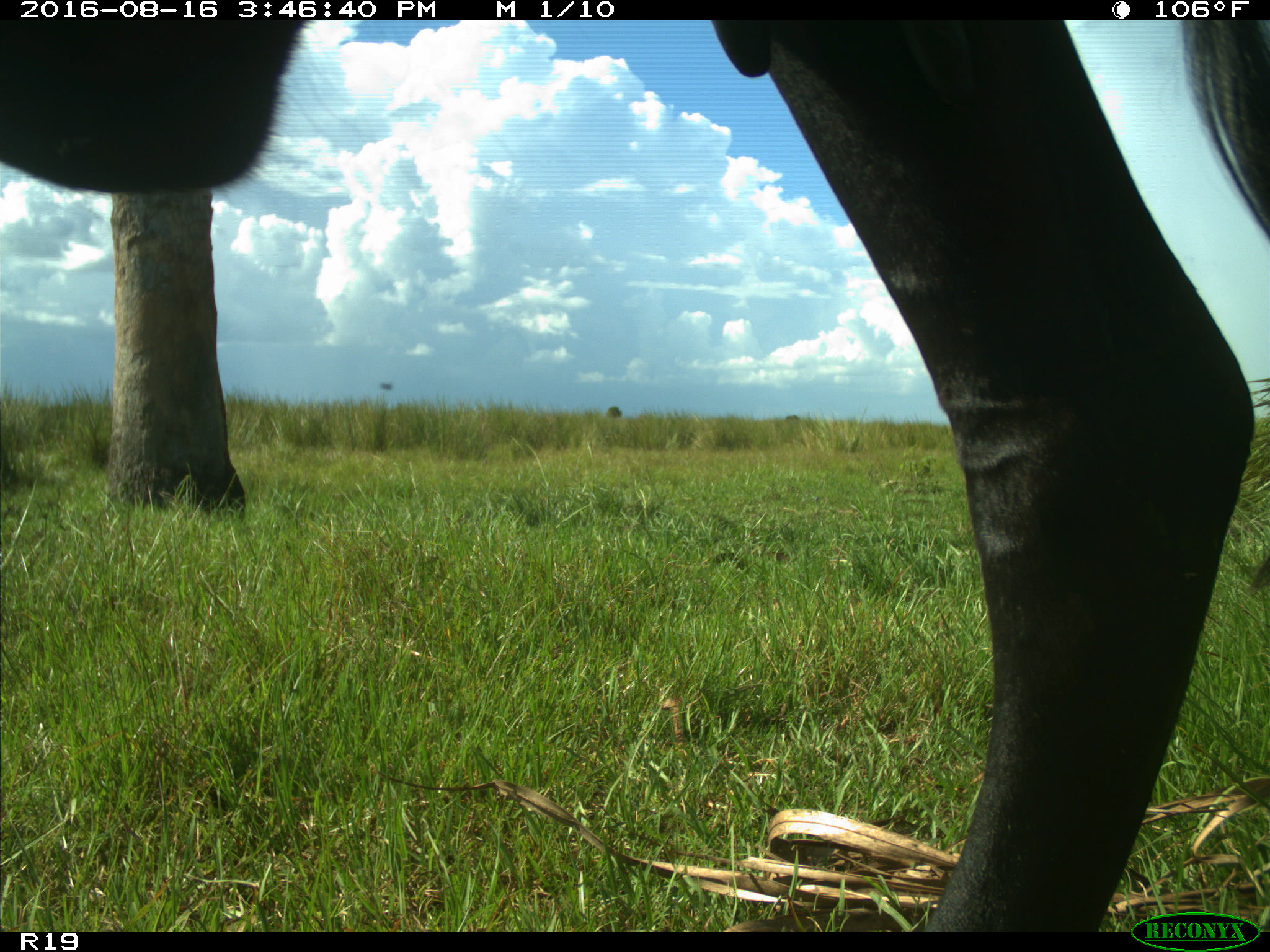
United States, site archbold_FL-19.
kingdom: Animalia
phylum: Chordata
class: Mammalia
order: Artiodactyla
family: Bovidae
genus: Bos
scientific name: Bos taurus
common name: domestic cow